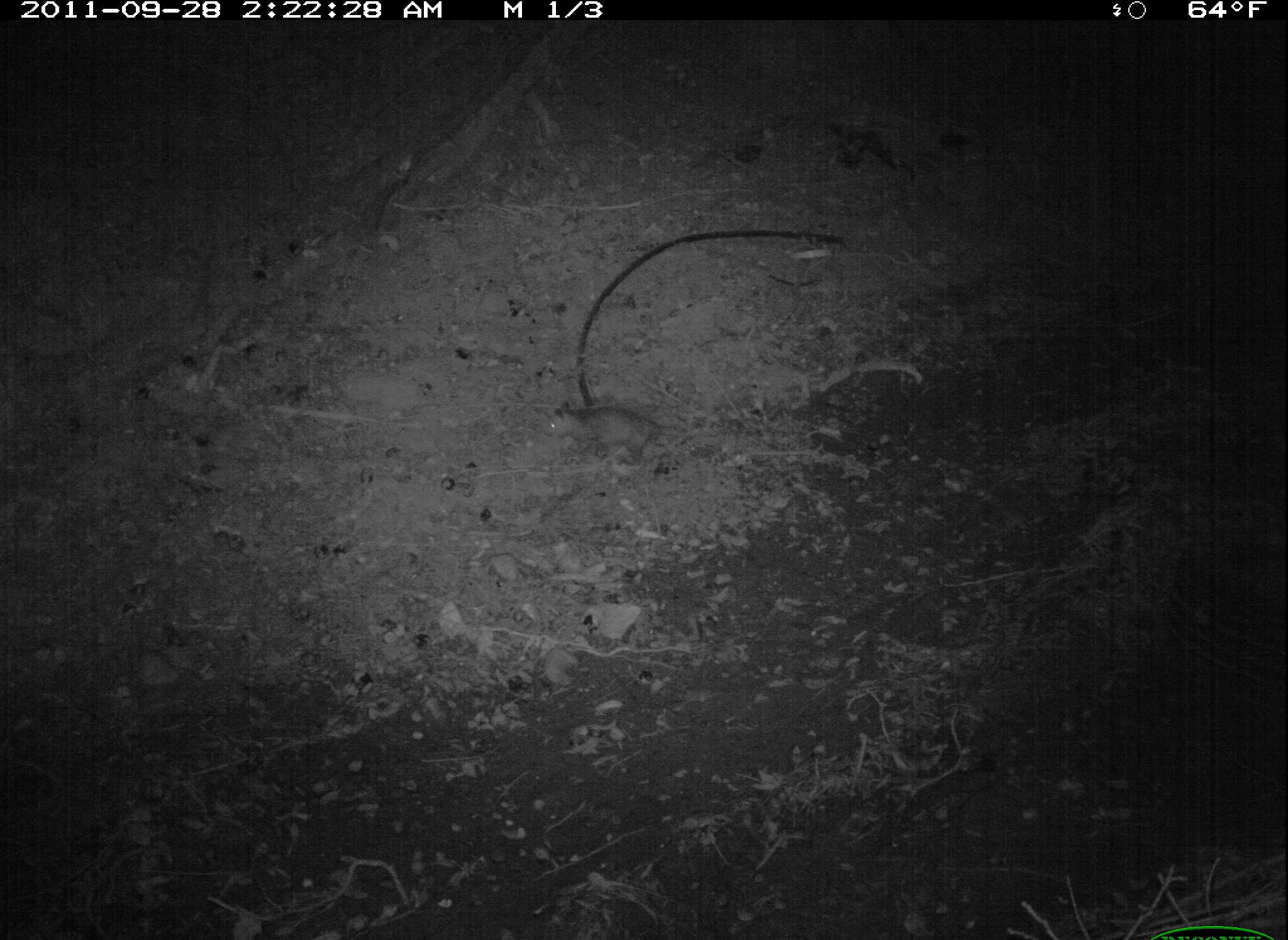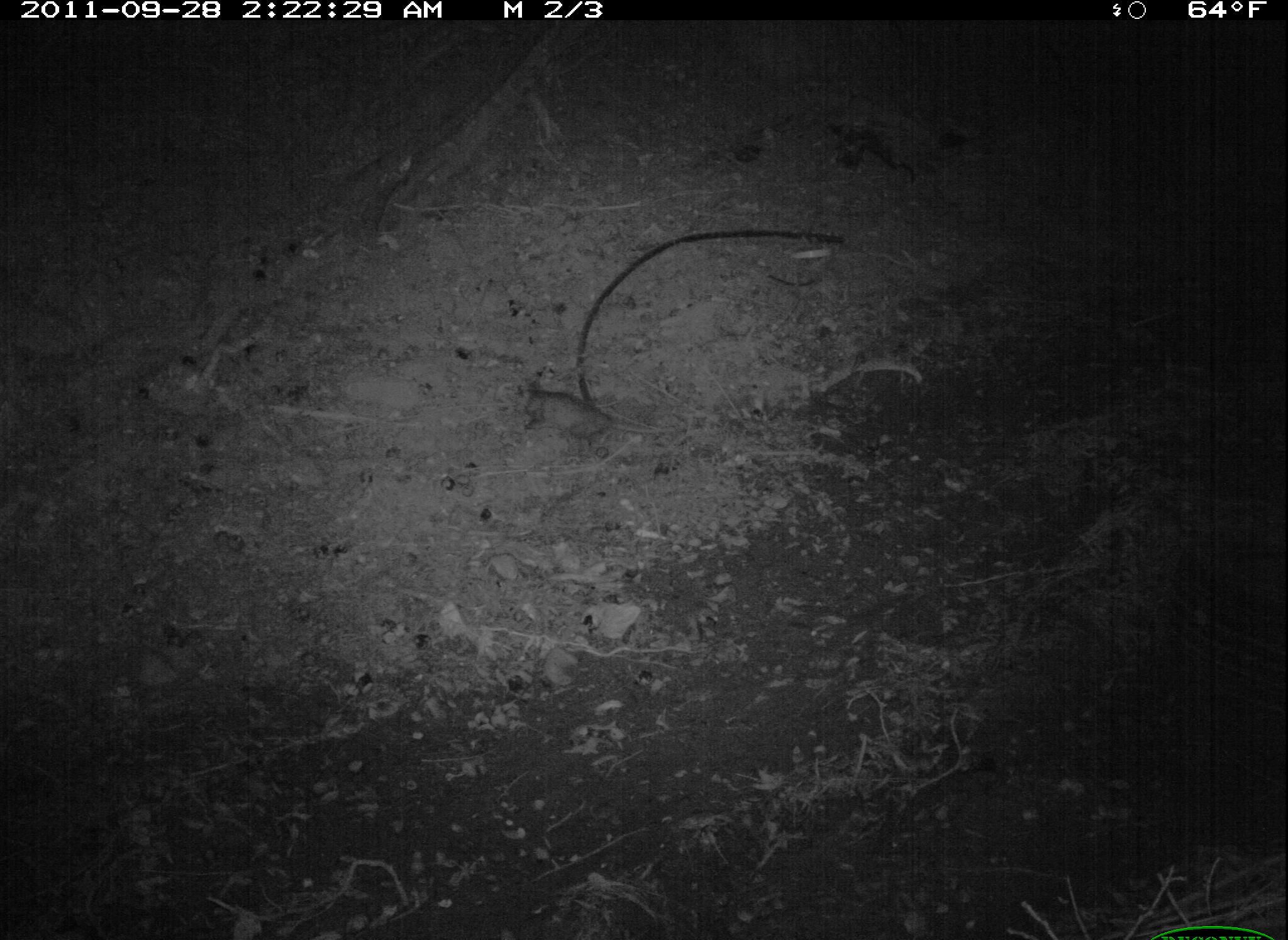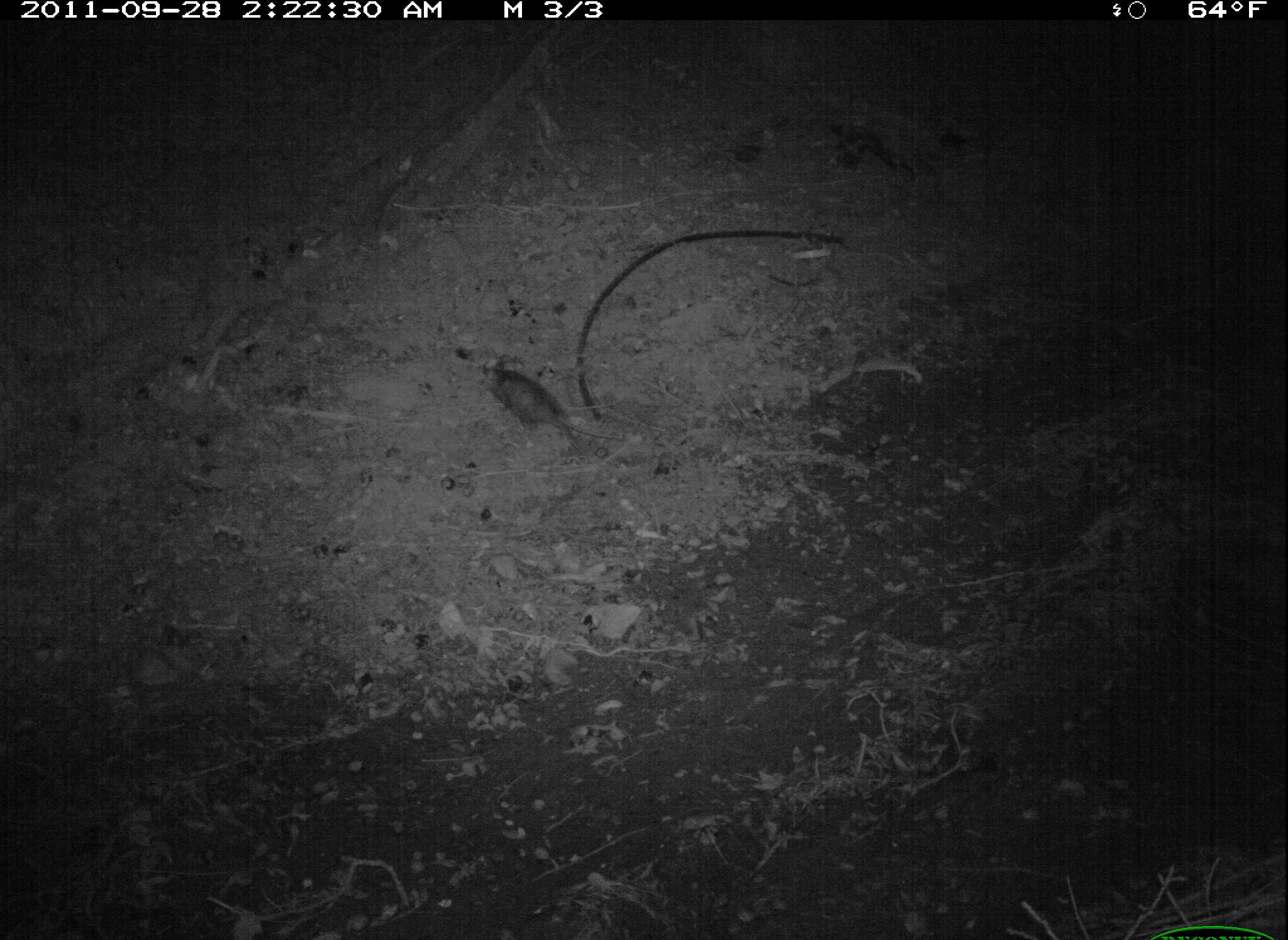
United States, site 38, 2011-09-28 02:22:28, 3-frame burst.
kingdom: Animalia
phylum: Chordata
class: Mammalia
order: Didelphimorphia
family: Didelphidae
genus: Didelphis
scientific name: Didelphis virginiana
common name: virginia opossum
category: opossum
Opossum (virginia opossum) (Didelphis virginiana).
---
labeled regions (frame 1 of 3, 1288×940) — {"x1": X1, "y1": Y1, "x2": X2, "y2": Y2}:
opossum: {"x1": 541, "y1": 391, "x2": 715, "y2": 470}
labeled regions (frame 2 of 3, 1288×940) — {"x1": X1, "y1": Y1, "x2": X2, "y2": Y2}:
opossum: {"x1": 512, "y1": 370, "x2": 691, "y2": 483}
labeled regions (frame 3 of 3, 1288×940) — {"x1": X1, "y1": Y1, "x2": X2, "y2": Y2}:
opossum: {"x1": 464, "y1": 330, "x2": 631, "y2": 470}